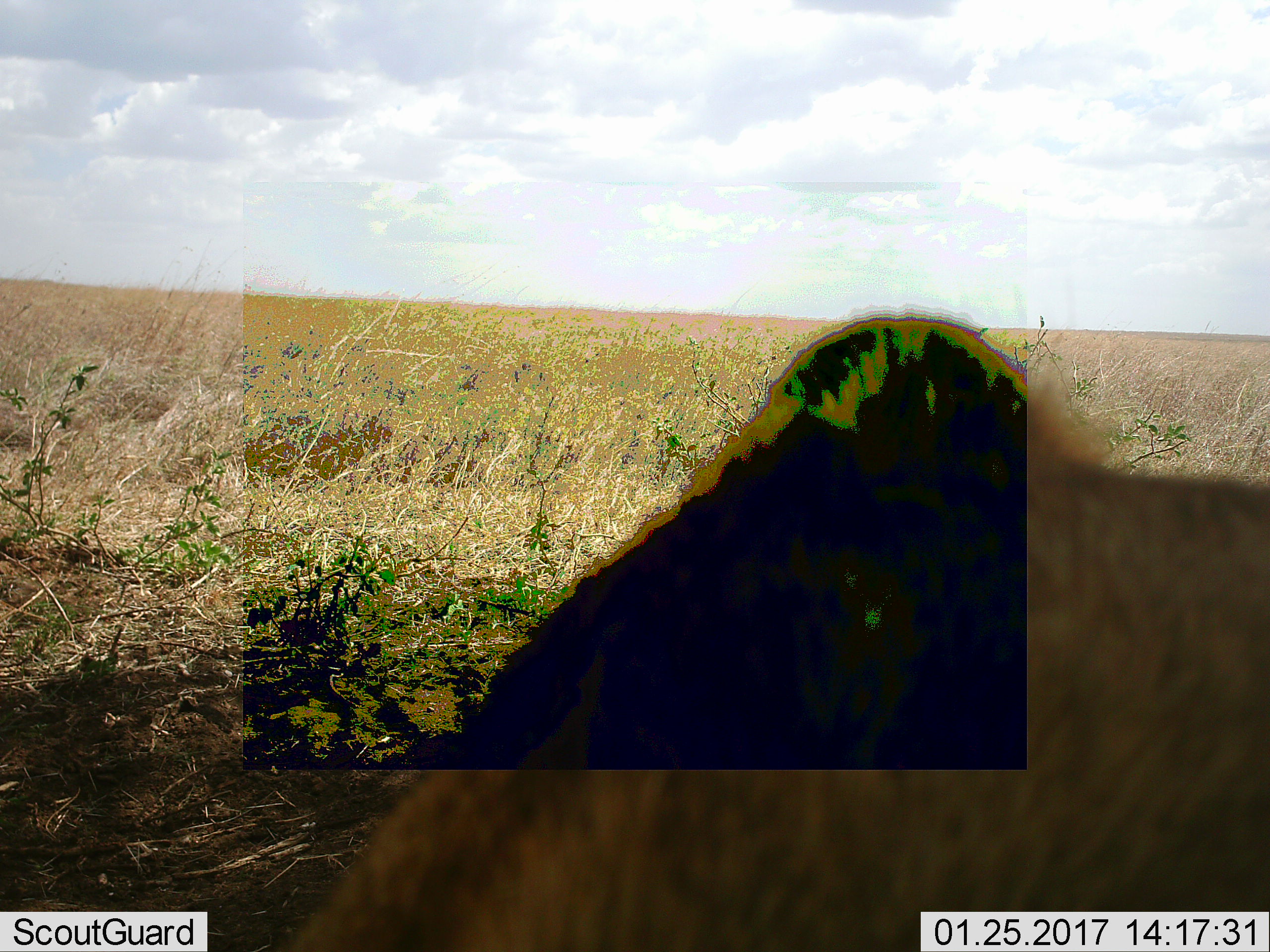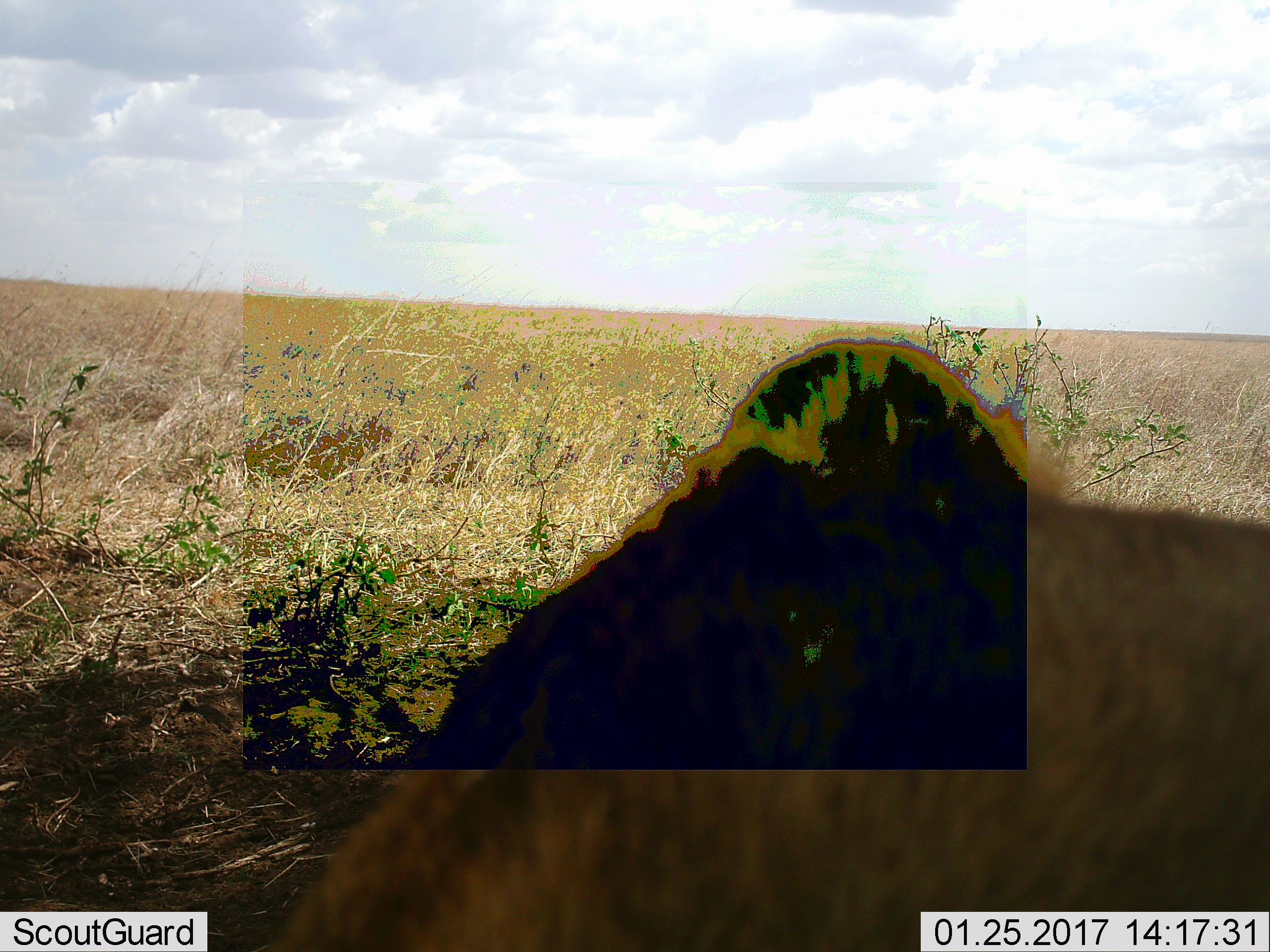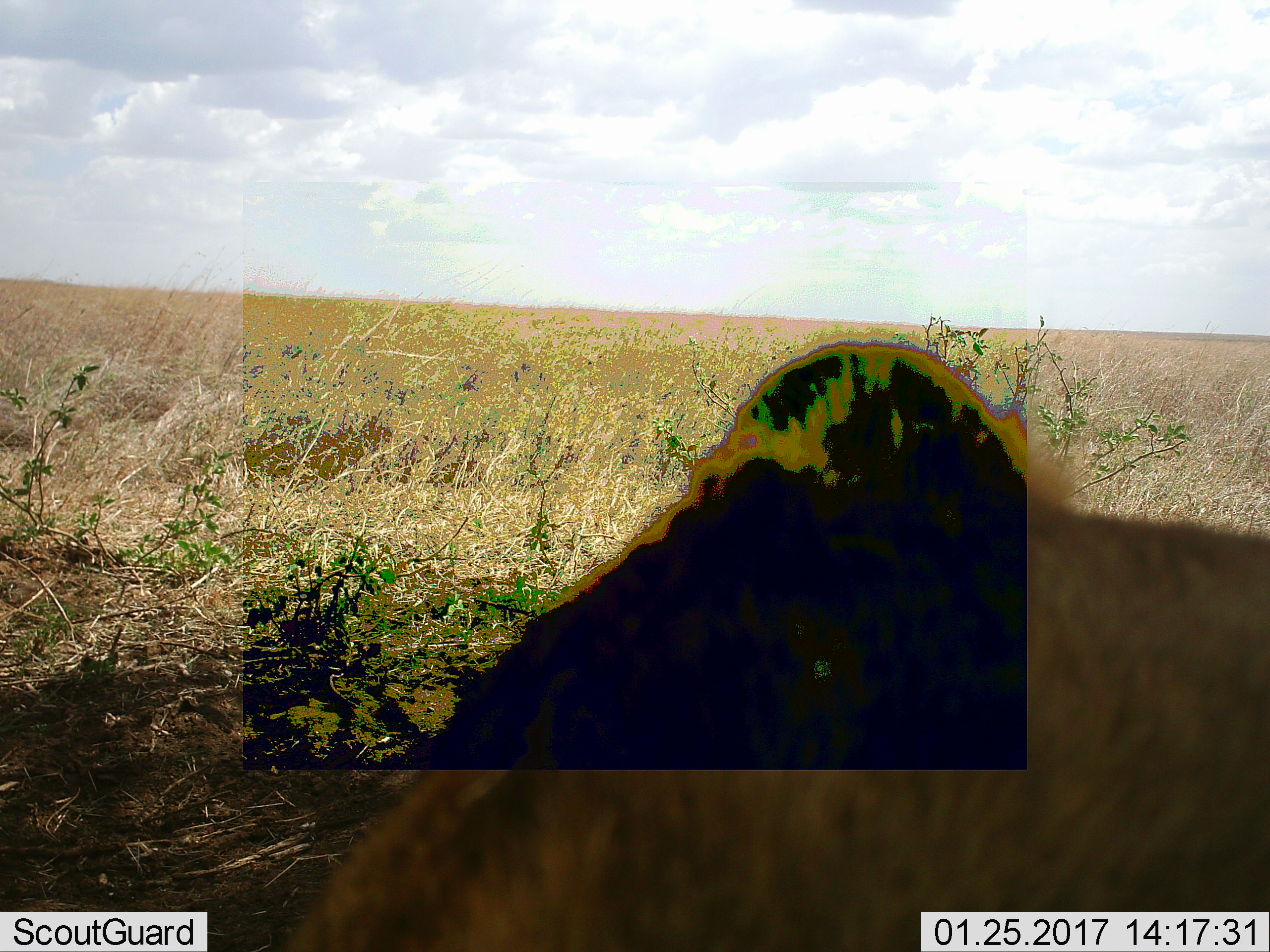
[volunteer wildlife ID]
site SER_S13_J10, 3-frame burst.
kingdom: Animalia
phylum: Chordata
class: Mammalia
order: Carnivora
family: Felidae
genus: Panthera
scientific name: Panthera leo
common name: lion female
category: lionfemale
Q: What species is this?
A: Lionfemale (lion female) (Panthera leo).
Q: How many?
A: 1.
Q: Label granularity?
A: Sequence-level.